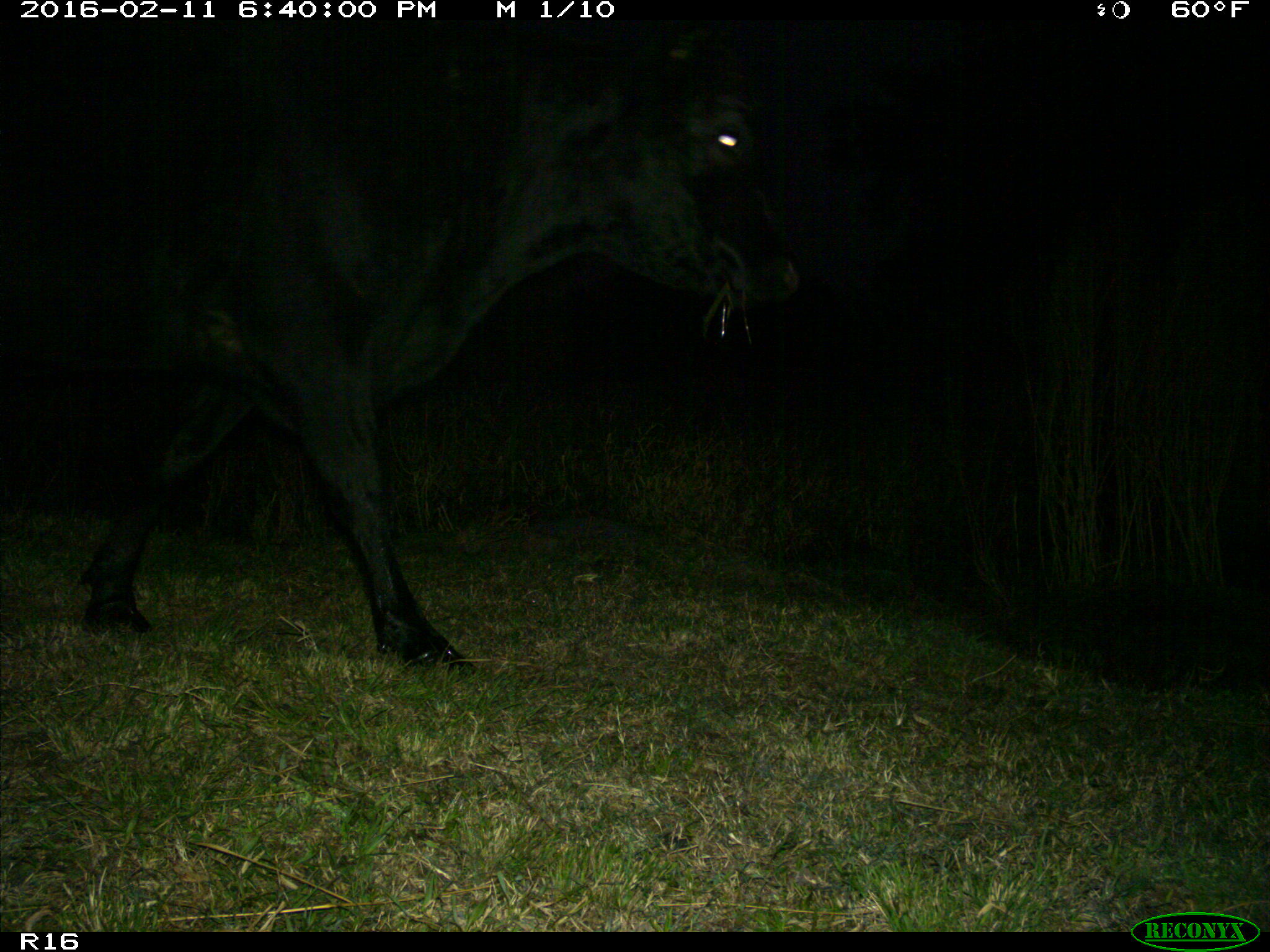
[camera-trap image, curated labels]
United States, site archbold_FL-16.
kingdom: Animalia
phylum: Chordata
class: Mammalia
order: Artiodactyla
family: Bovidae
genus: Bos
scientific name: Bos taurus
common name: domestic cow